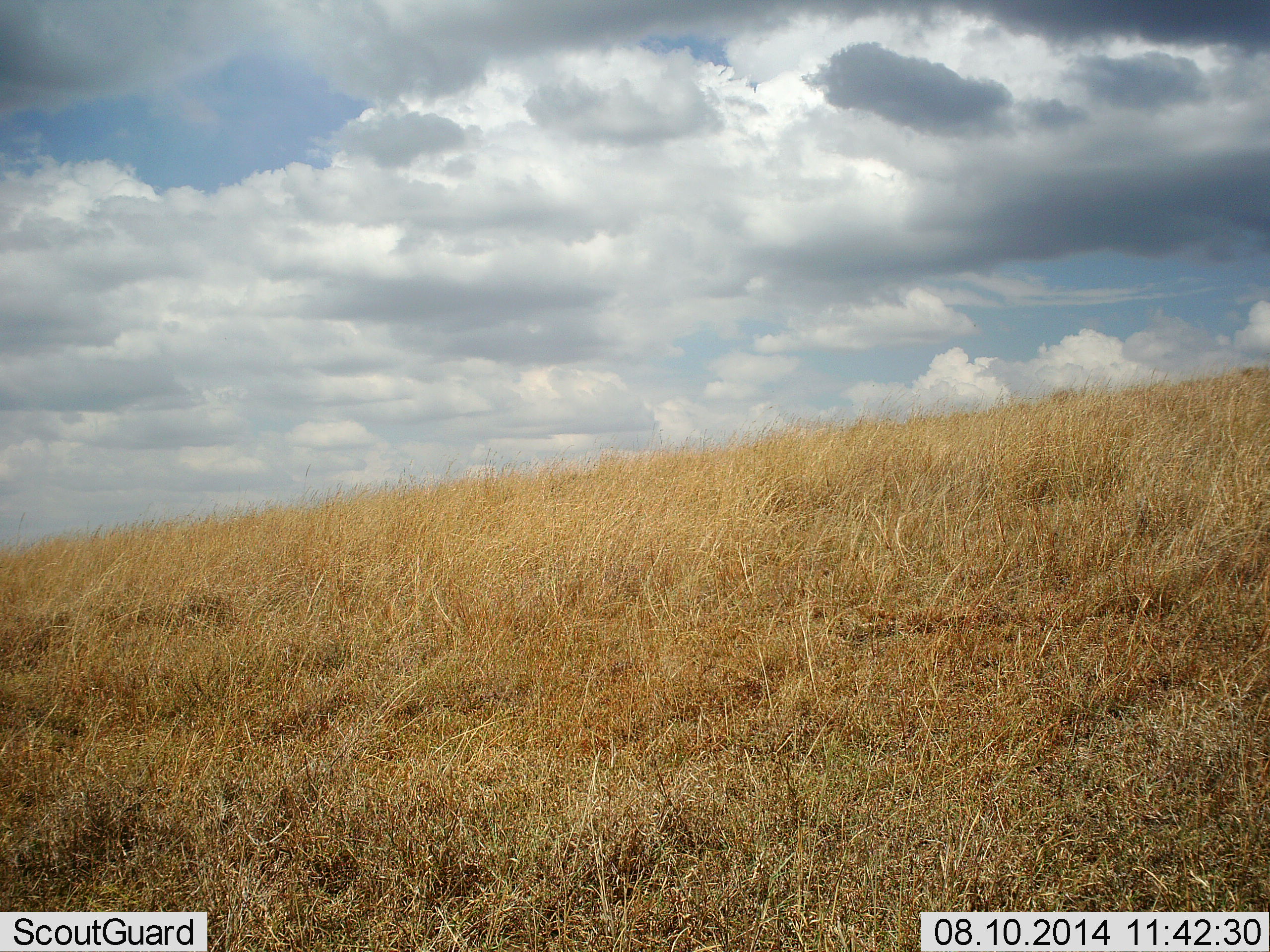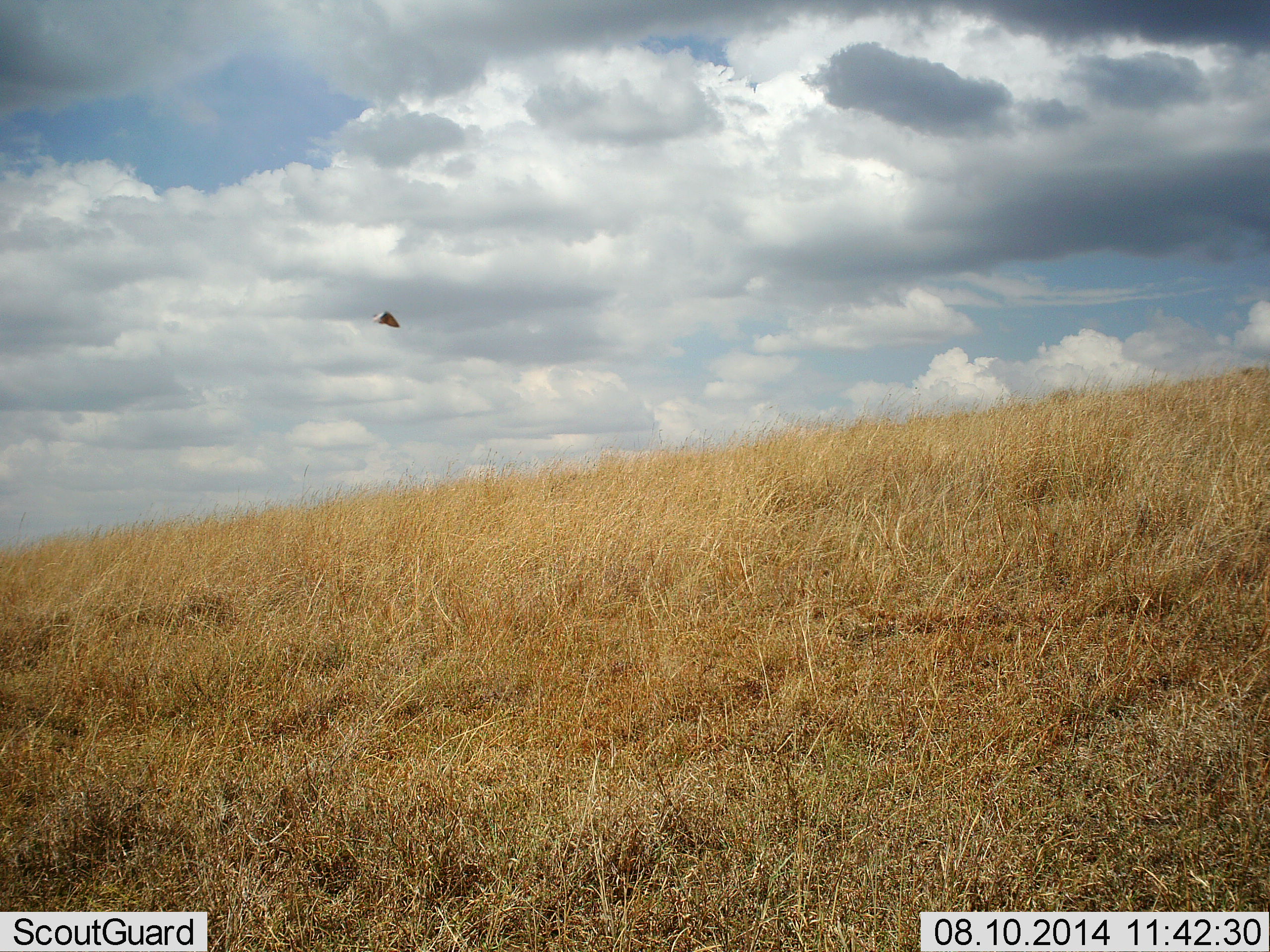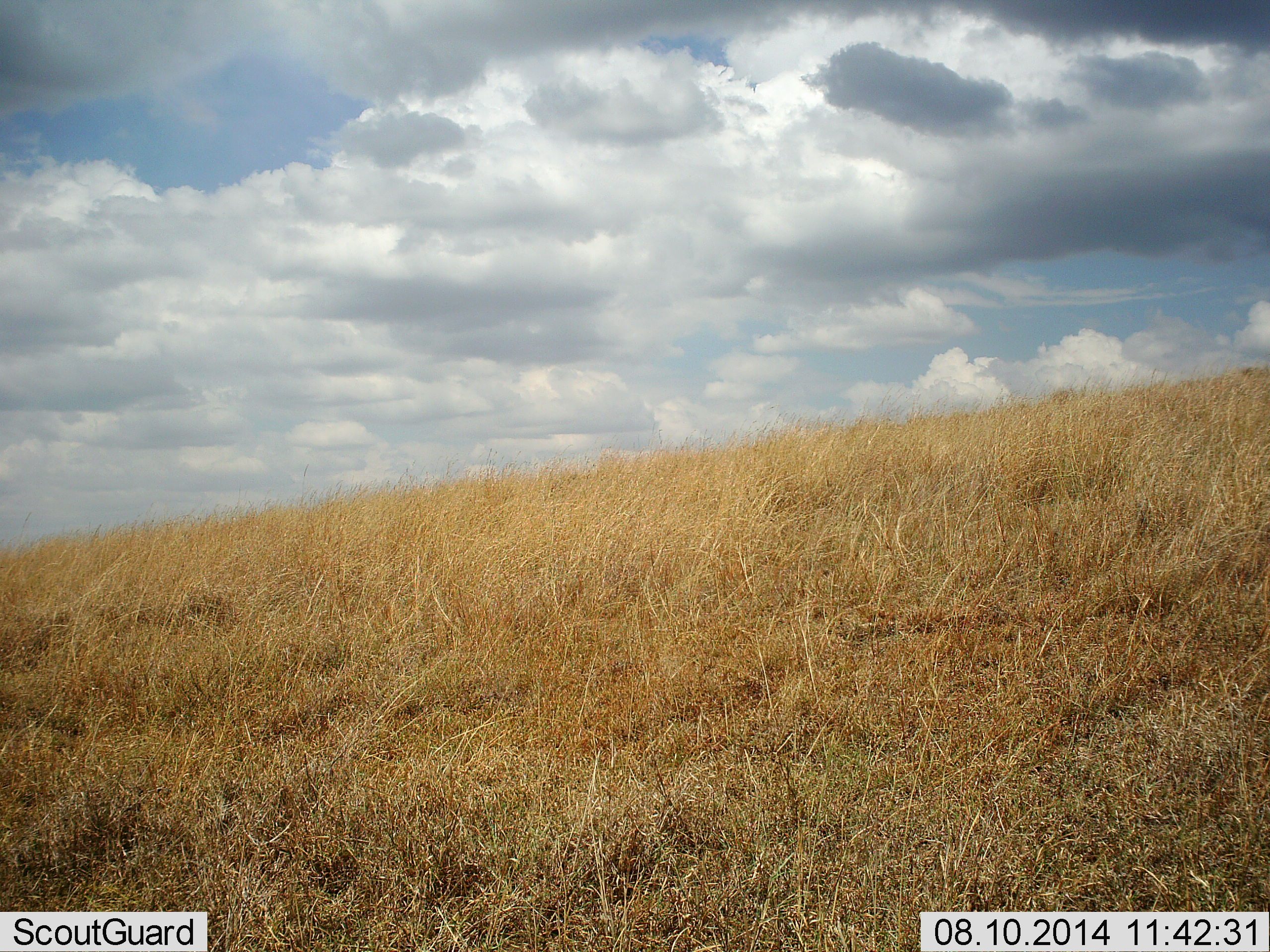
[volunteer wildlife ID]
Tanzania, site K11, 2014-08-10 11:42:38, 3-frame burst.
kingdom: Animalia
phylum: Chordata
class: Aves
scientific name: Aves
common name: bird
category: otherbird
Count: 1.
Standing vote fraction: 0%.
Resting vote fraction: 0%.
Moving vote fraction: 100%.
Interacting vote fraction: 0%.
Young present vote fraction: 0%.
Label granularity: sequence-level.